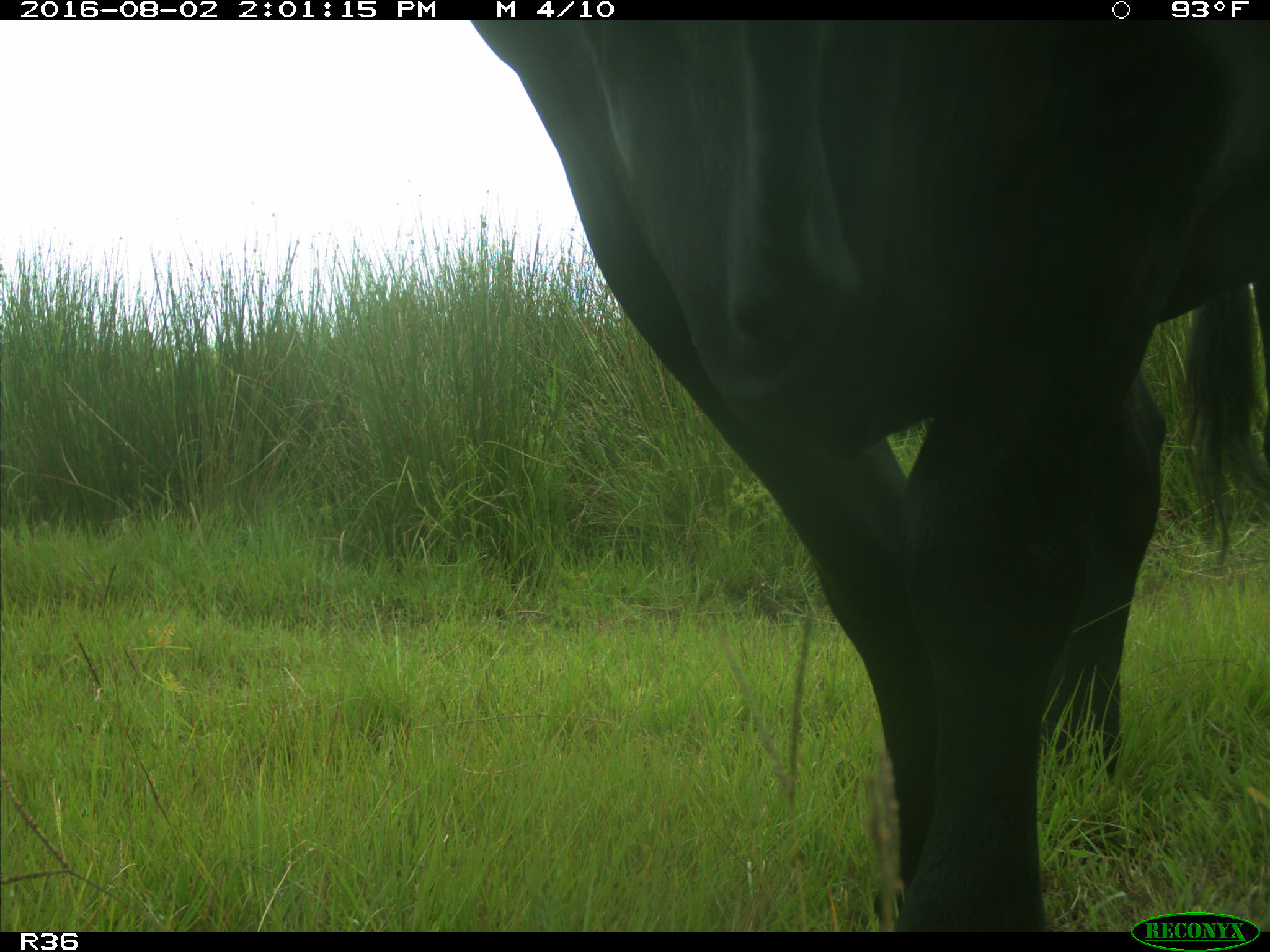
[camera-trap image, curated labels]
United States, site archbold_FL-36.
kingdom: Animalia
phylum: Chordata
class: Mammalia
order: Artiodactyla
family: Bovidae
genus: Bos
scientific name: Bos taurus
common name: domestic cow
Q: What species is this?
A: Bos taurus (domestic cow).